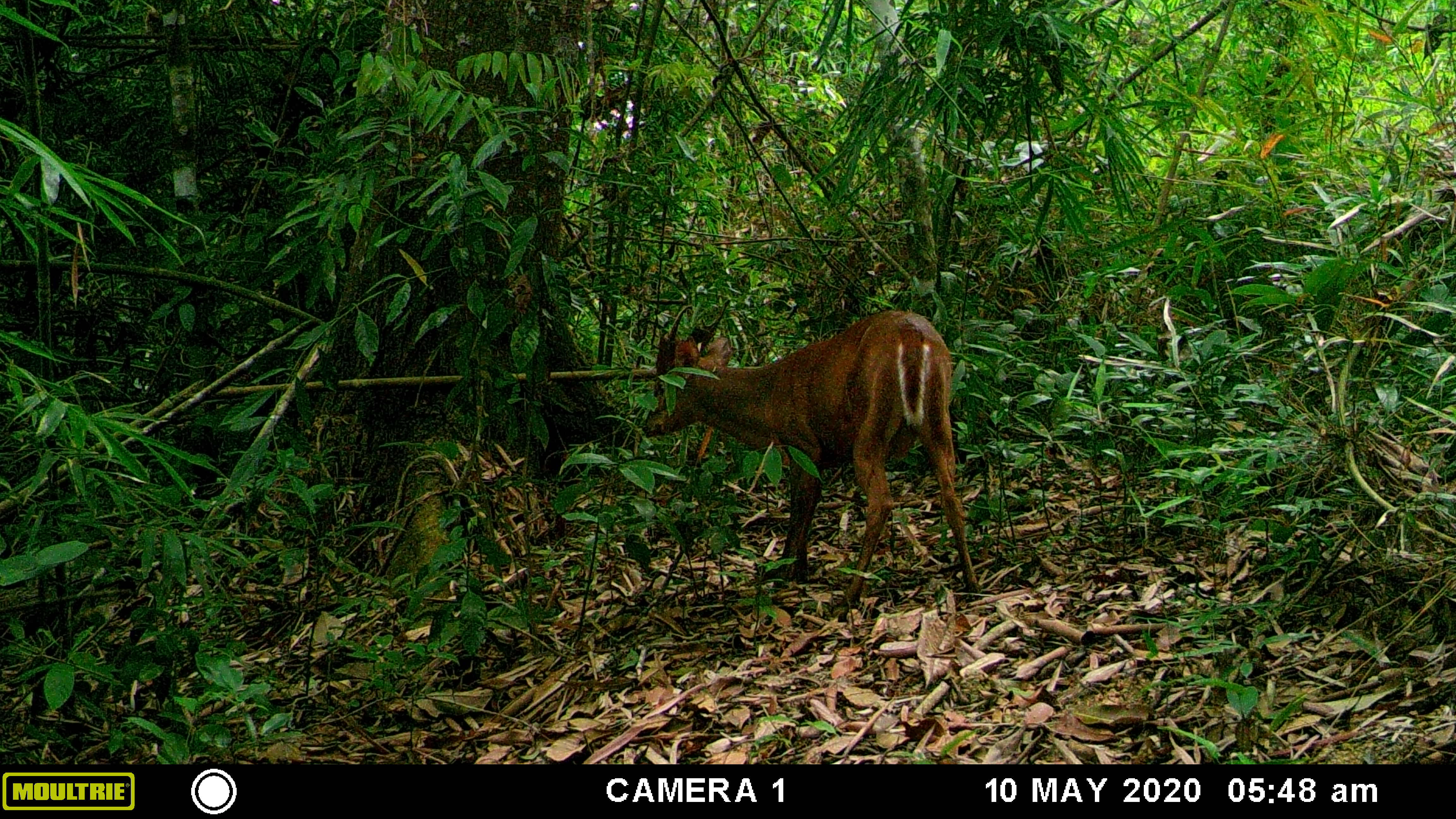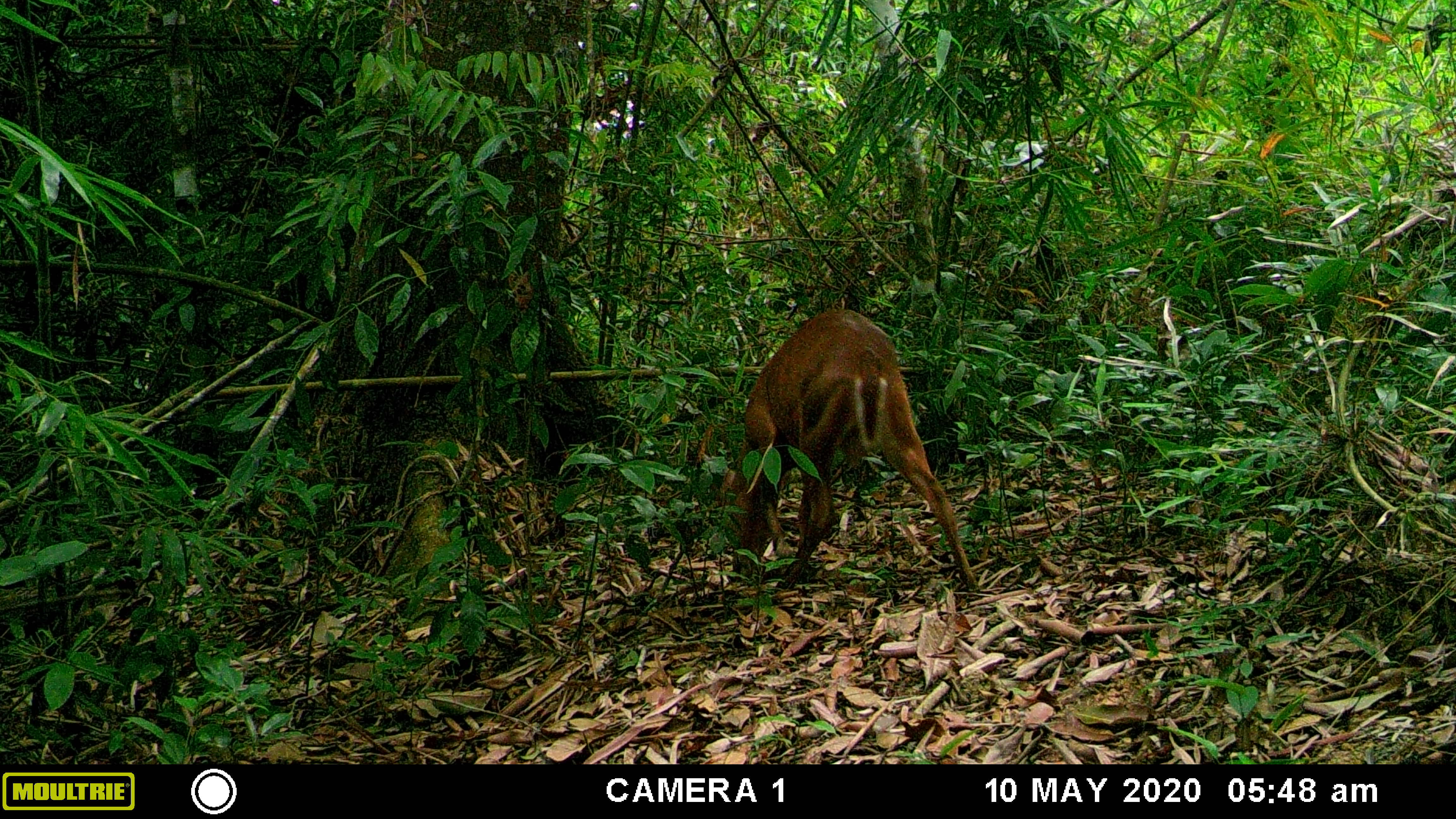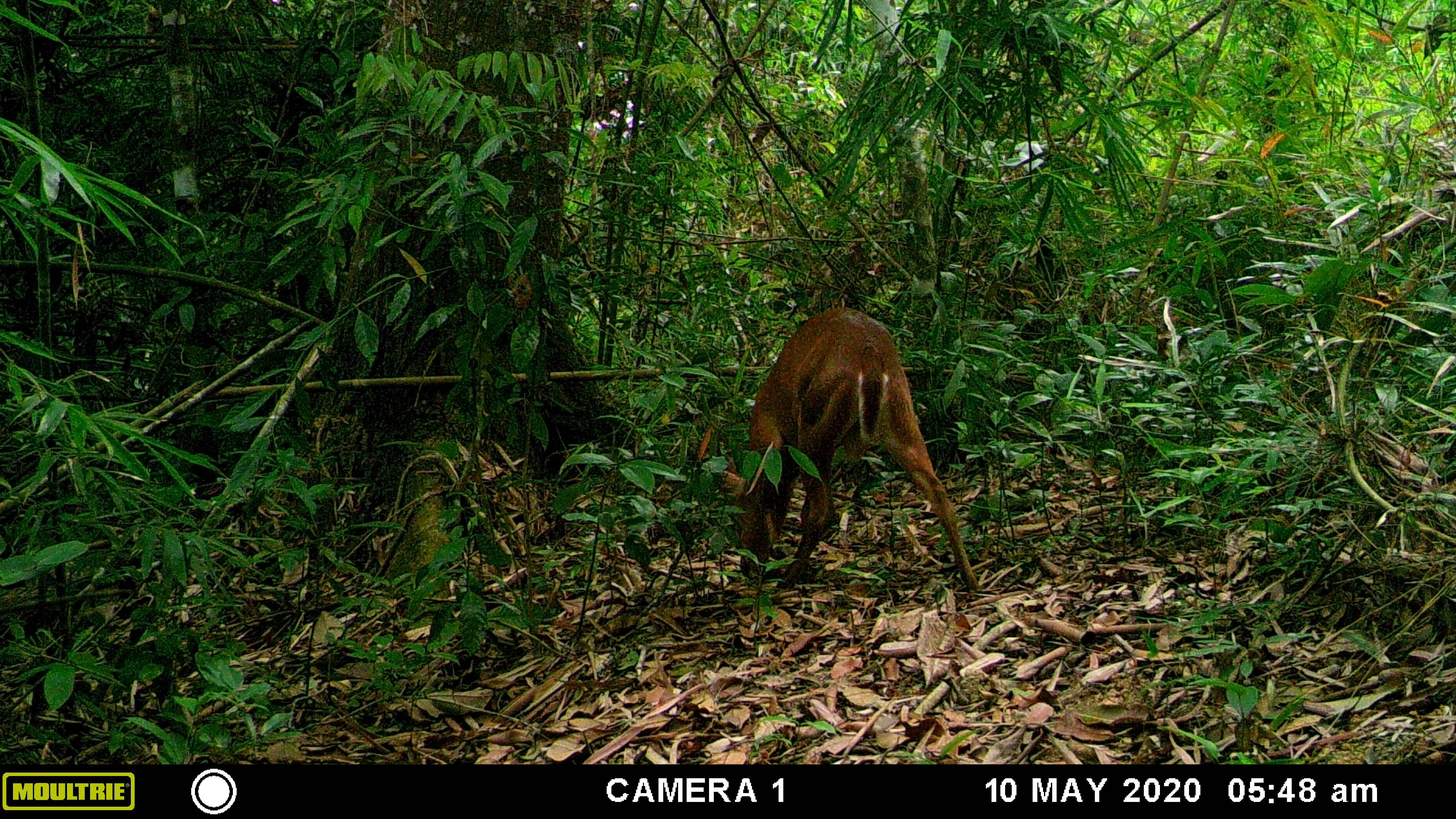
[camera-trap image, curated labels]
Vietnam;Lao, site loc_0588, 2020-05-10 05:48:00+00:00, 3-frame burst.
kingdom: Animalia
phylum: Chordata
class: Mammalia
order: Artiodactyla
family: Cervidae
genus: Muntiacus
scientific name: Muntiacus muntjak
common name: red muntjac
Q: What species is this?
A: Red muntjac (Muntiacus muntjak).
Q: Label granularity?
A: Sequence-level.